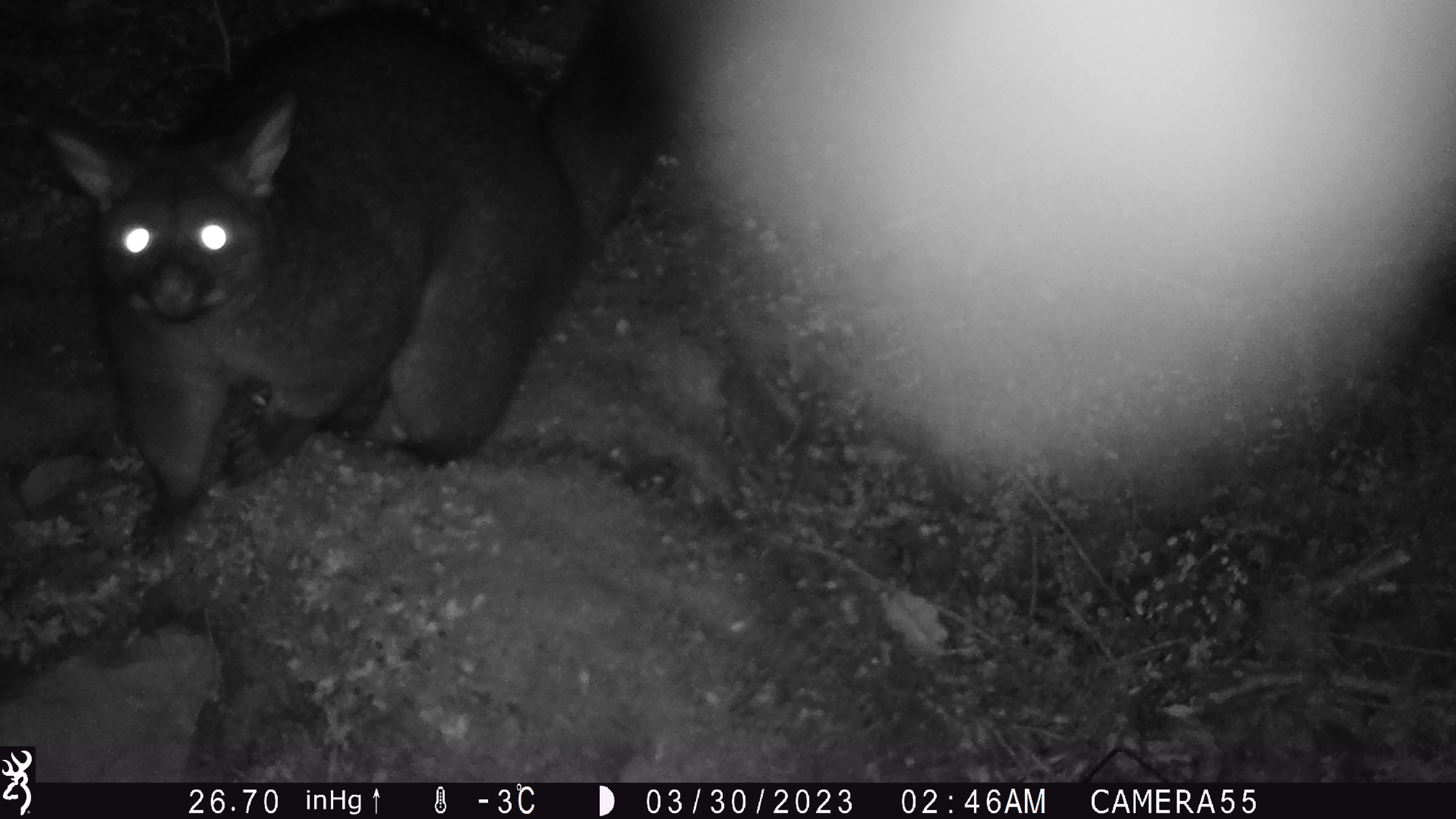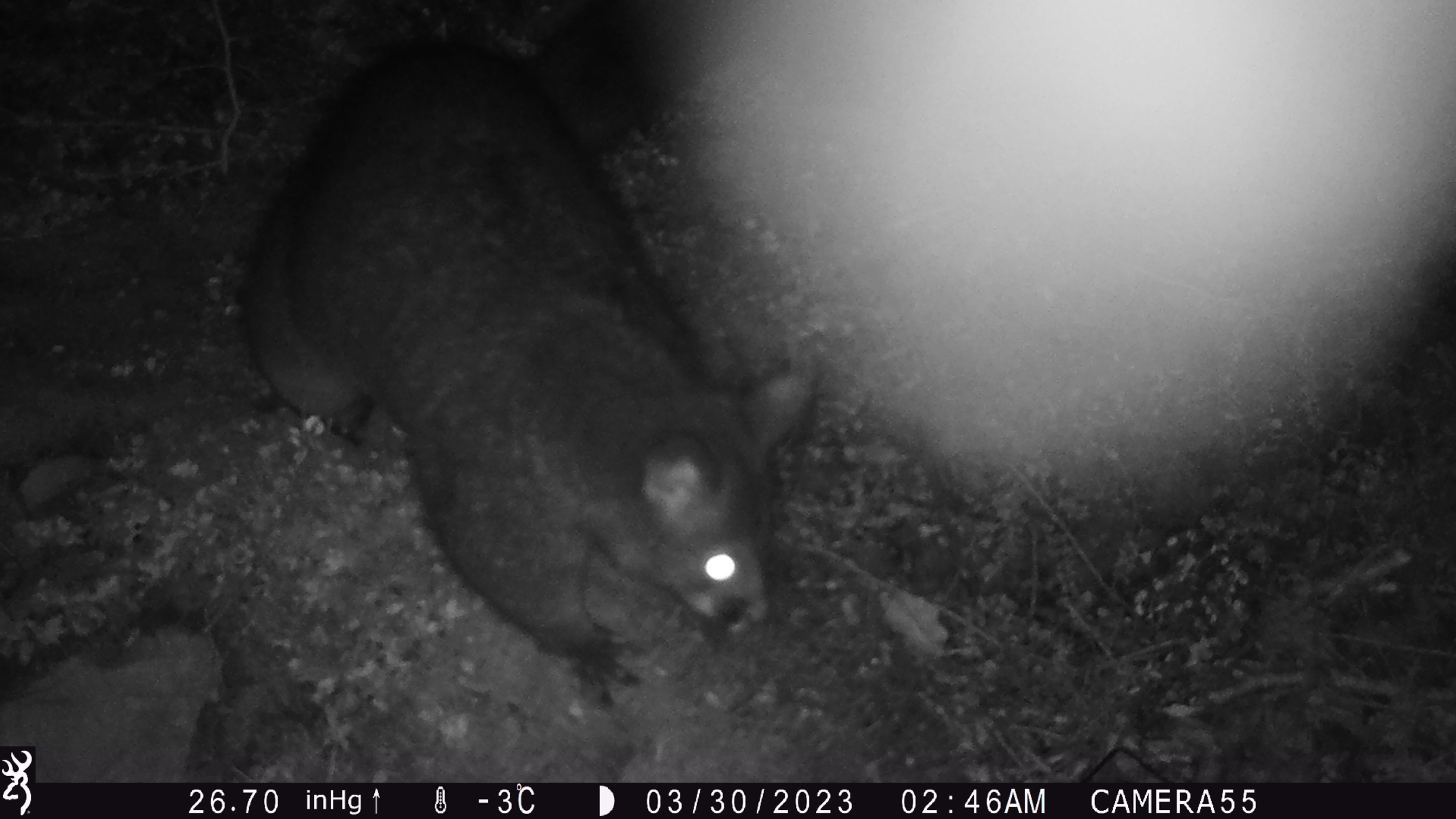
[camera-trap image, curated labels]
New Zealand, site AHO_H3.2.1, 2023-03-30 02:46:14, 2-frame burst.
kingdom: Animalia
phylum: Chordata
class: Mammalia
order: Carnivora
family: Mustelidae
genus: Mustela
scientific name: Mustela erminea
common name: stoat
Stoat (Mustela erminea).